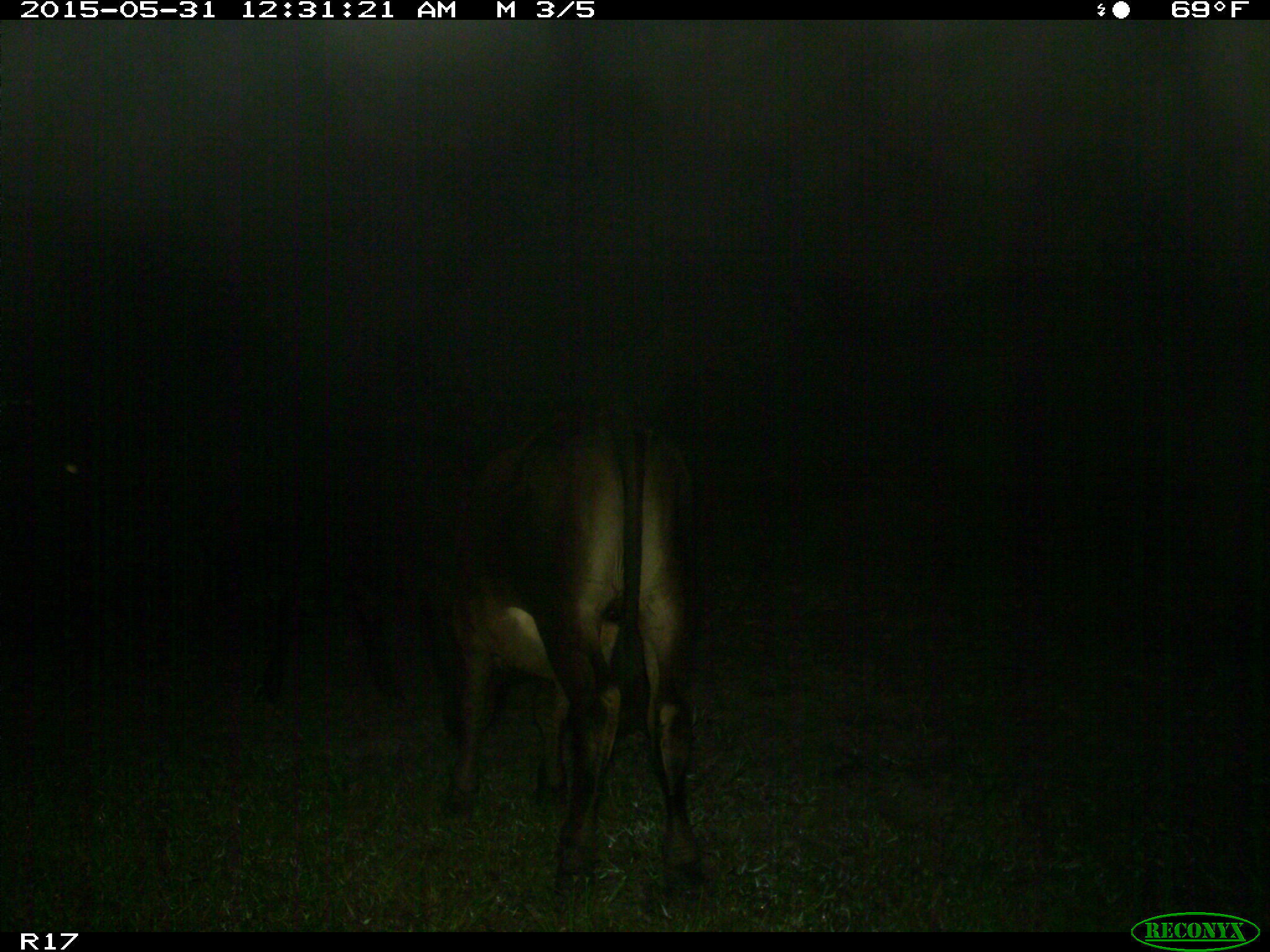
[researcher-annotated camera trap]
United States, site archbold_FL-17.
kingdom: Animalia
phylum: Chordata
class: Mammalia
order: Artiodactyla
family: Bovidae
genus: Bos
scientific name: Bos taurus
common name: domestic cow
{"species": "Bos taurus (domestic cow)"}